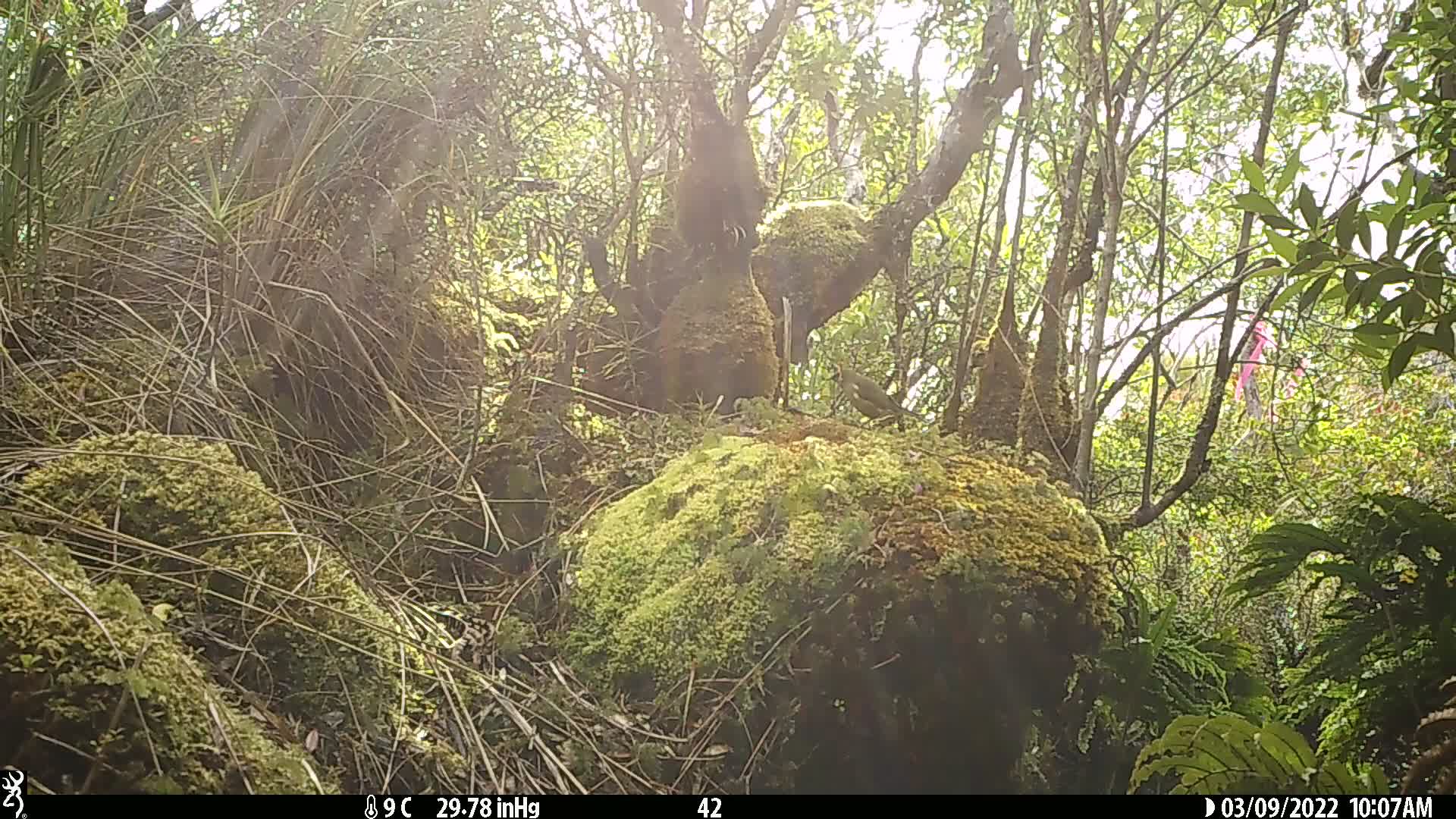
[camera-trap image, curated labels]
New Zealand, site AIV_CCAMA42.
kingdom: Animalia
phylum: Chordata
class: Aves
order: Passeriformes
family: Meliphagidae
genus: Anthornis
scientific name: Anthornis melanura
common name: new zealand bellbird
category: bellbird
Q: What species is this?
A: Bellbird (new zealand bellbird) (Anthornis melanura).